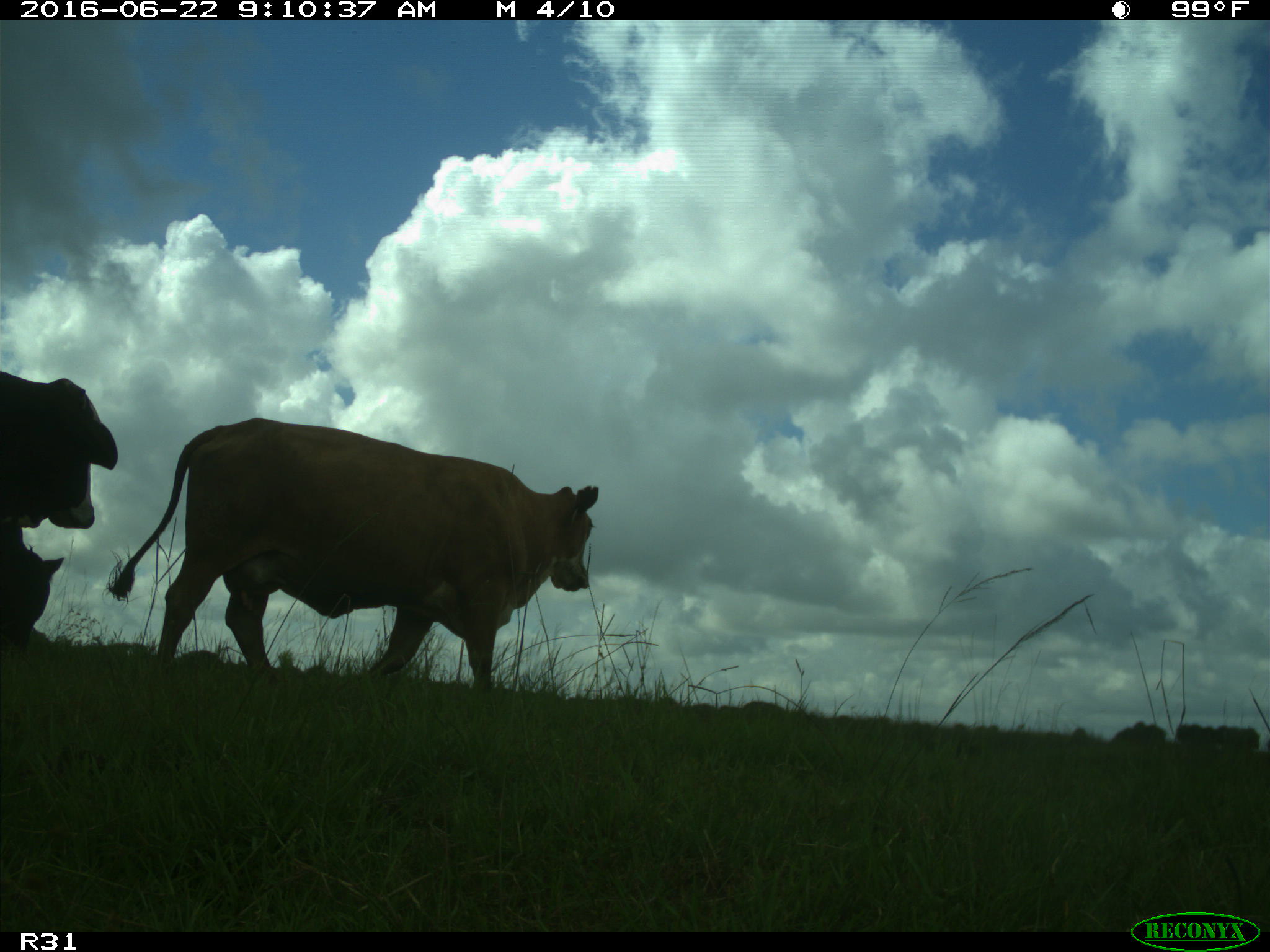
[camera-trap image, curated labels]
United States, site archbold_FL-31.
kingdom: Animalia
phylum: Chordata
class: Mammalia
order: Artiodactyla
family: Bovidae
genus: Bos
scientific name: Bos taurus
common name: domestic cow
Bos taurus (domestic cow).